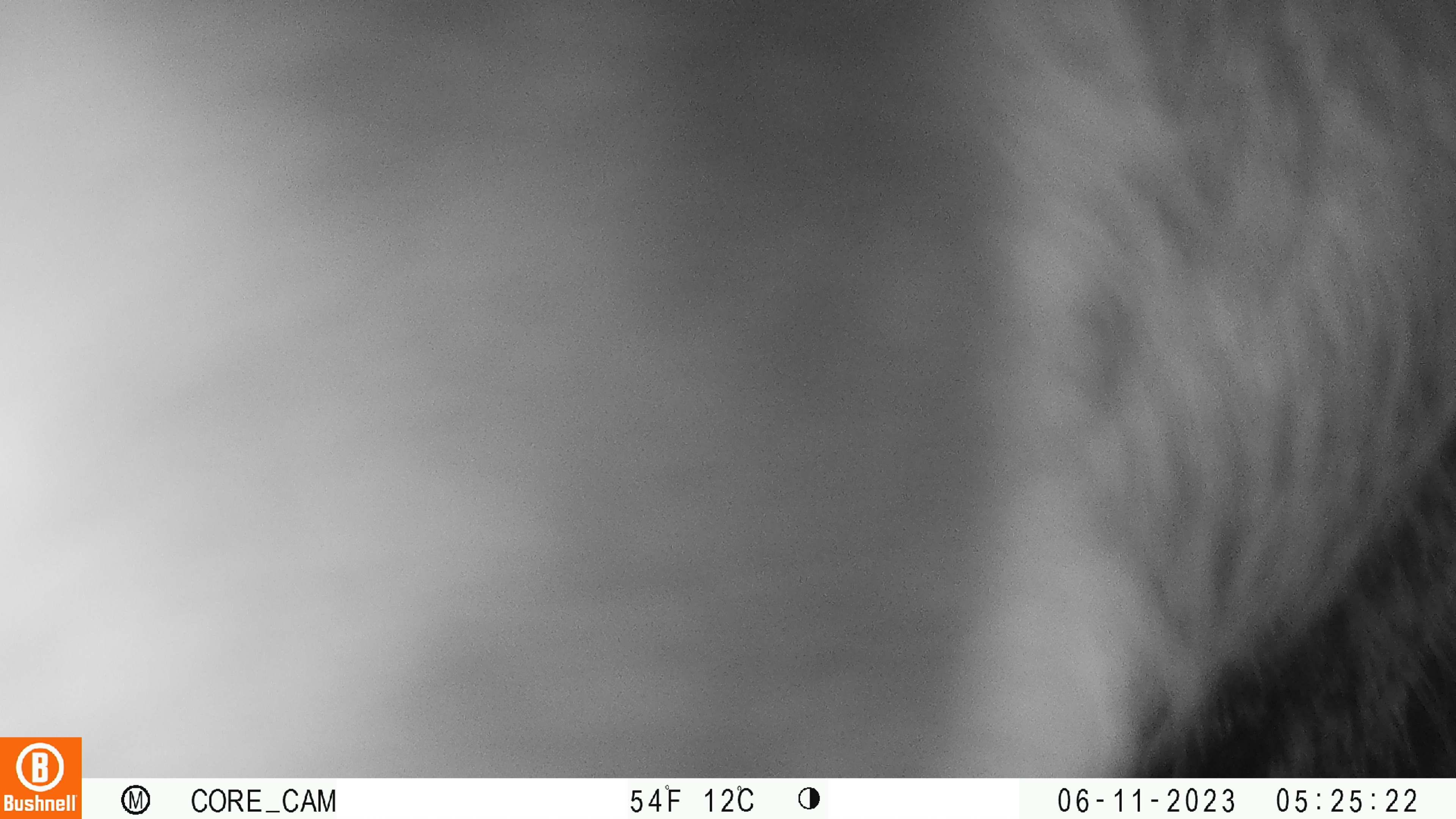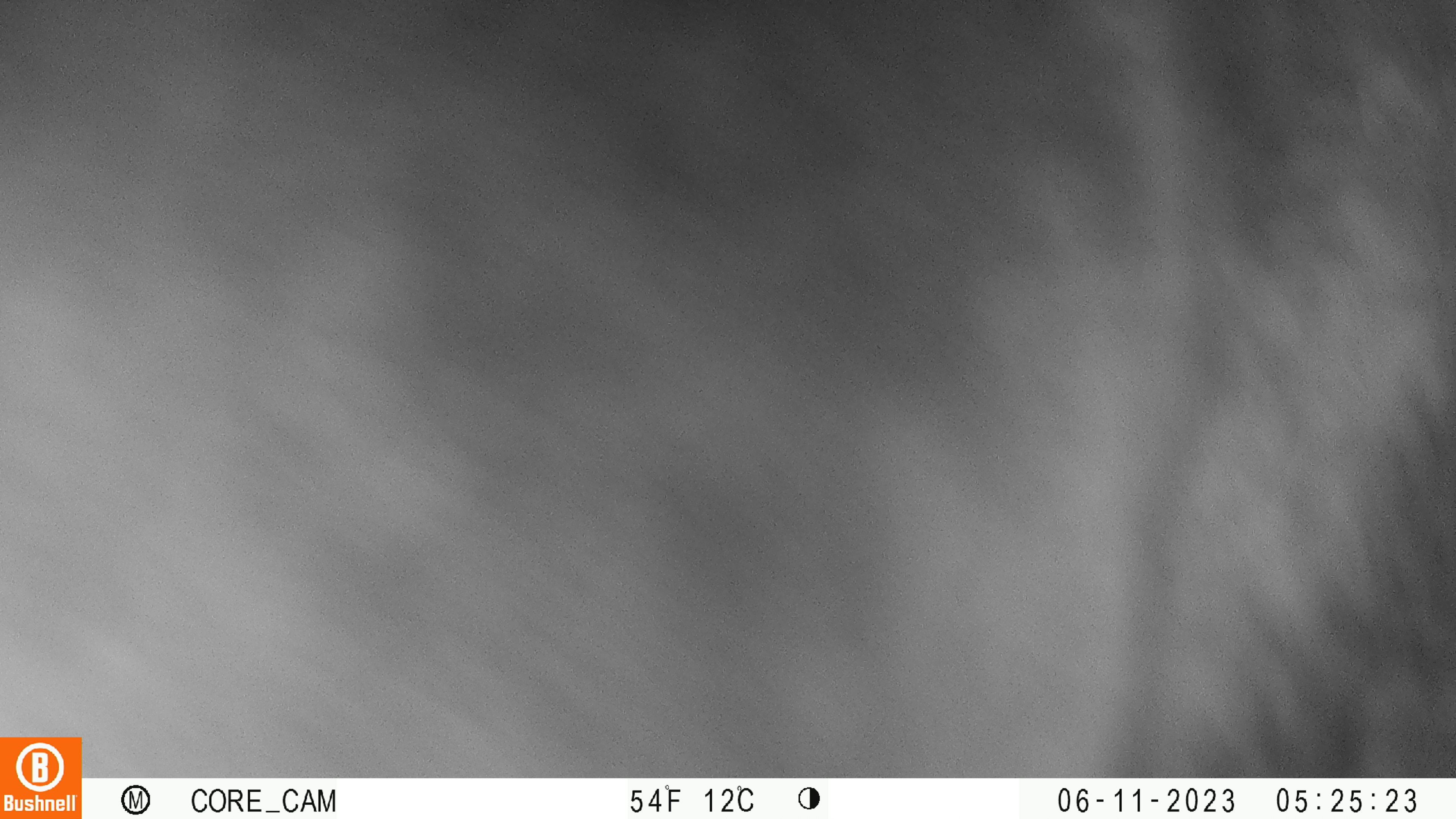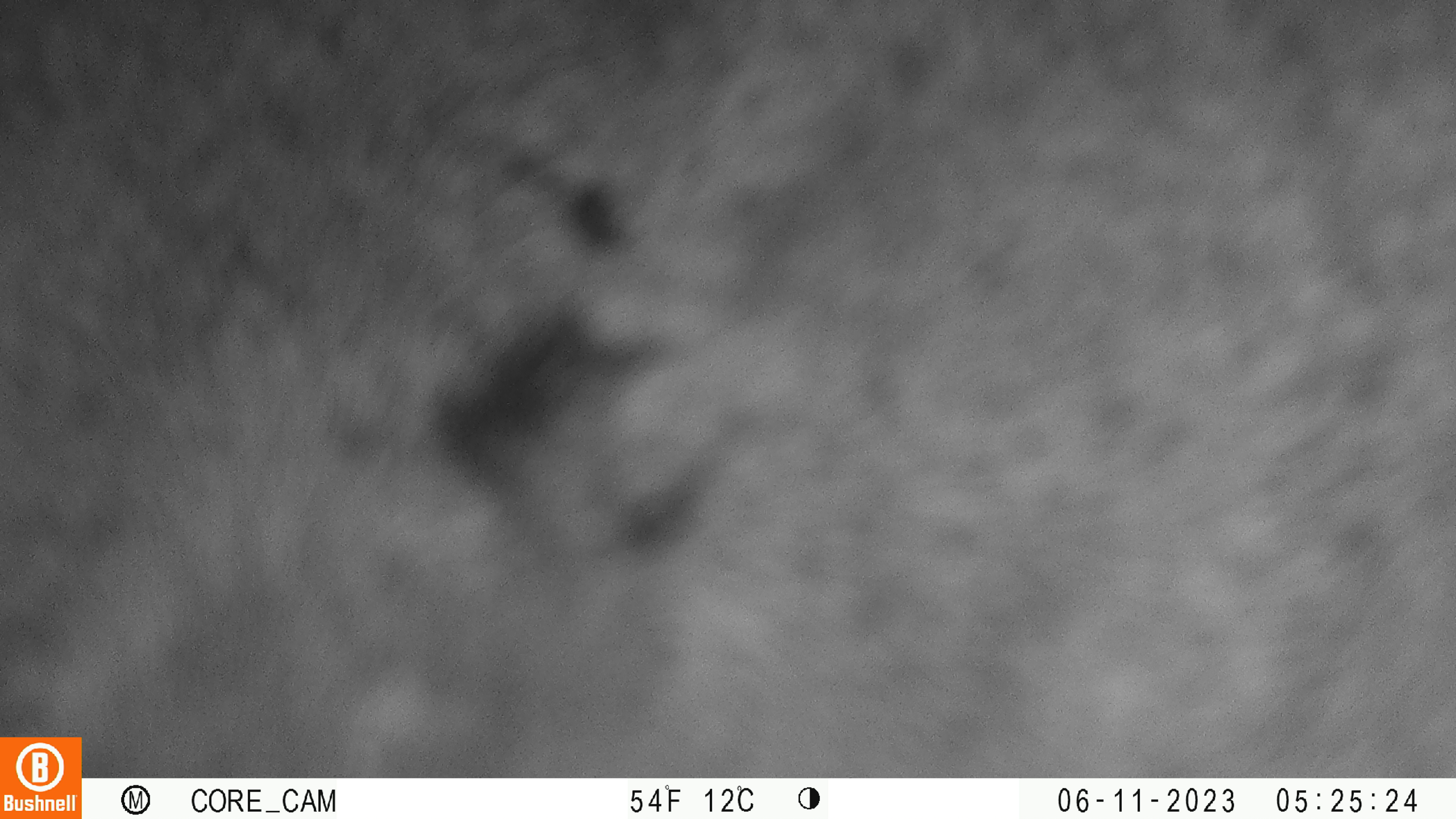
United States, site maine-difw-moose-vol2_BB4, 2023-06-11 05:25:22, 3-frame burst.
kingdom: Animalia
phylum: Chordata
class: Mammalia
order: Artiodactyla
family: Cervidae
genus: Alces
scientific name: Alces alces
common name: moose